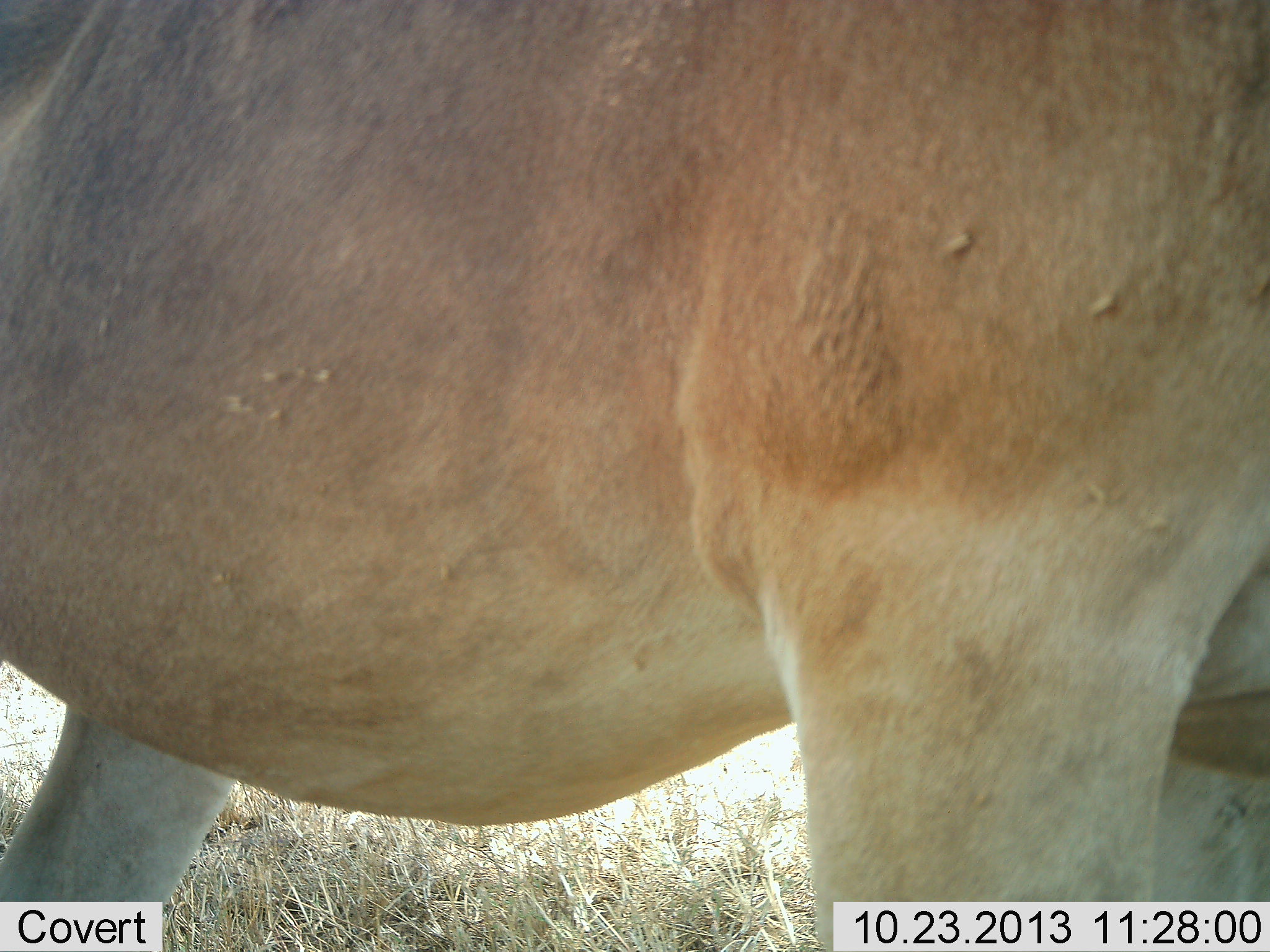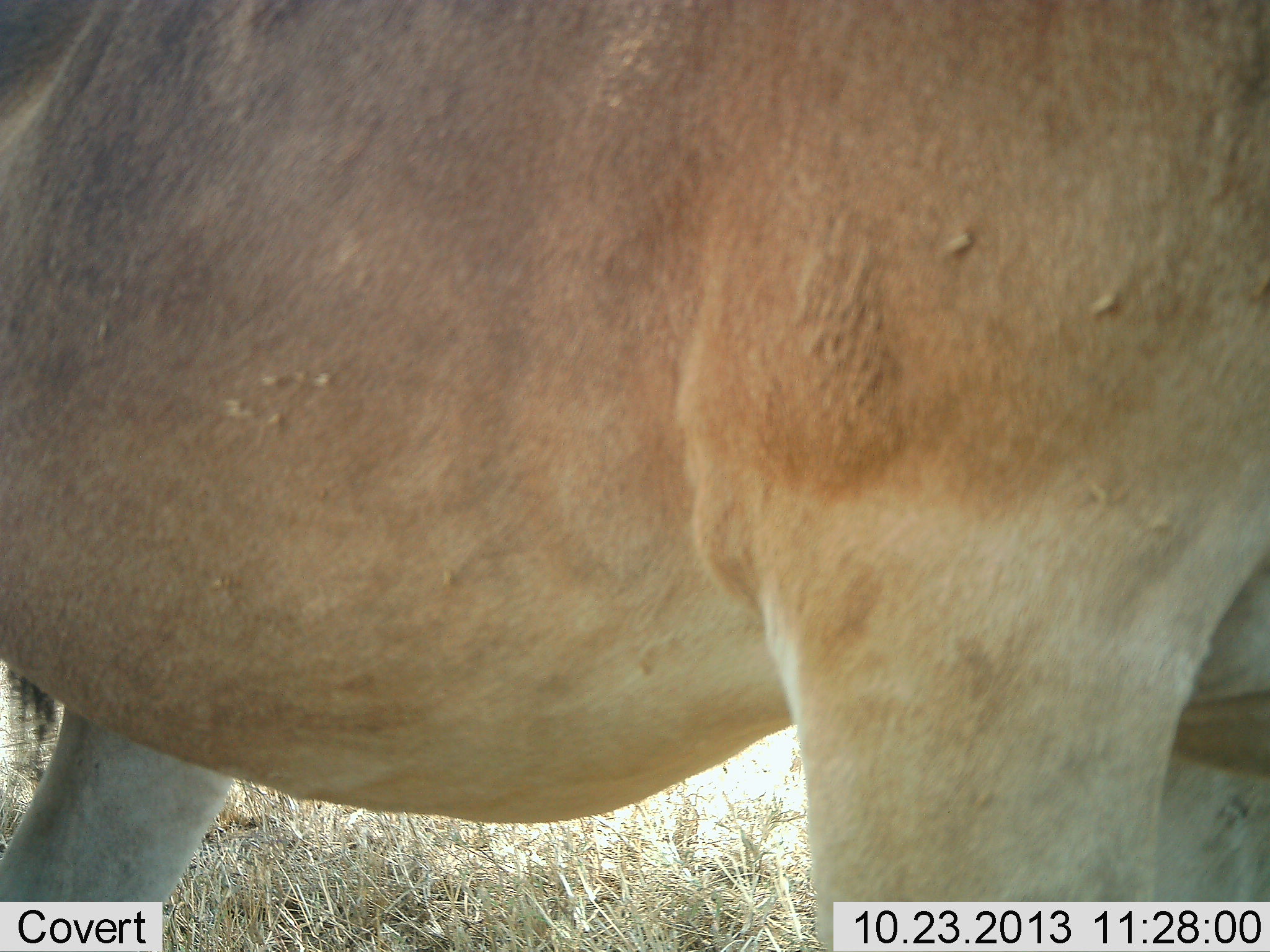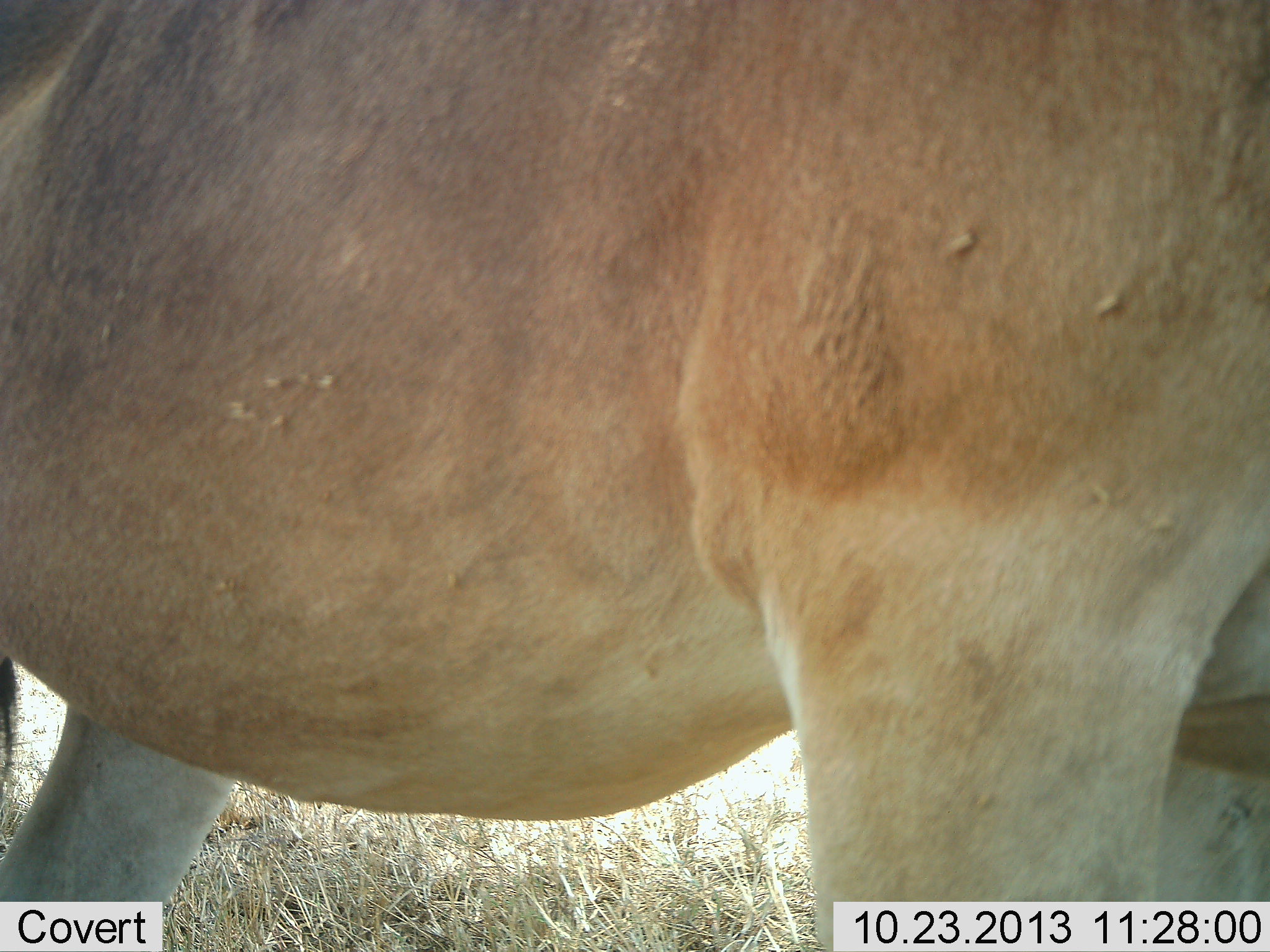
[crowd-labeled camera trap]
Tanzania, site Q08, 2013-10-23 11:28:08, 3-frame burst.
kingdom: Animalia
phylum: Chordata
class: Mammalia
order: Artiodactyla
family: Bovidae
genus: Alcelaphus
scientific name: Alcelaphus buselaphus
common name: hartebeest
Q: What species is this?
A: Hartebeest (Alcelaphus buselaphus).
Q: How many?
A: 1.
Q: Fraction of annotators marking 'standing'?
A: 100%.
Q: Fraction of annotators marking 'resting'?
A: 0%.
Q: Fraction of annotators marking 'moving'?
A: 0%.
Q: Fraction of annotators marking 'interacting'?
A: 0%.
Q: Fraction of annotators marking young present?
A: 0%.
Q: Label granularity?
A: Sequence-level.